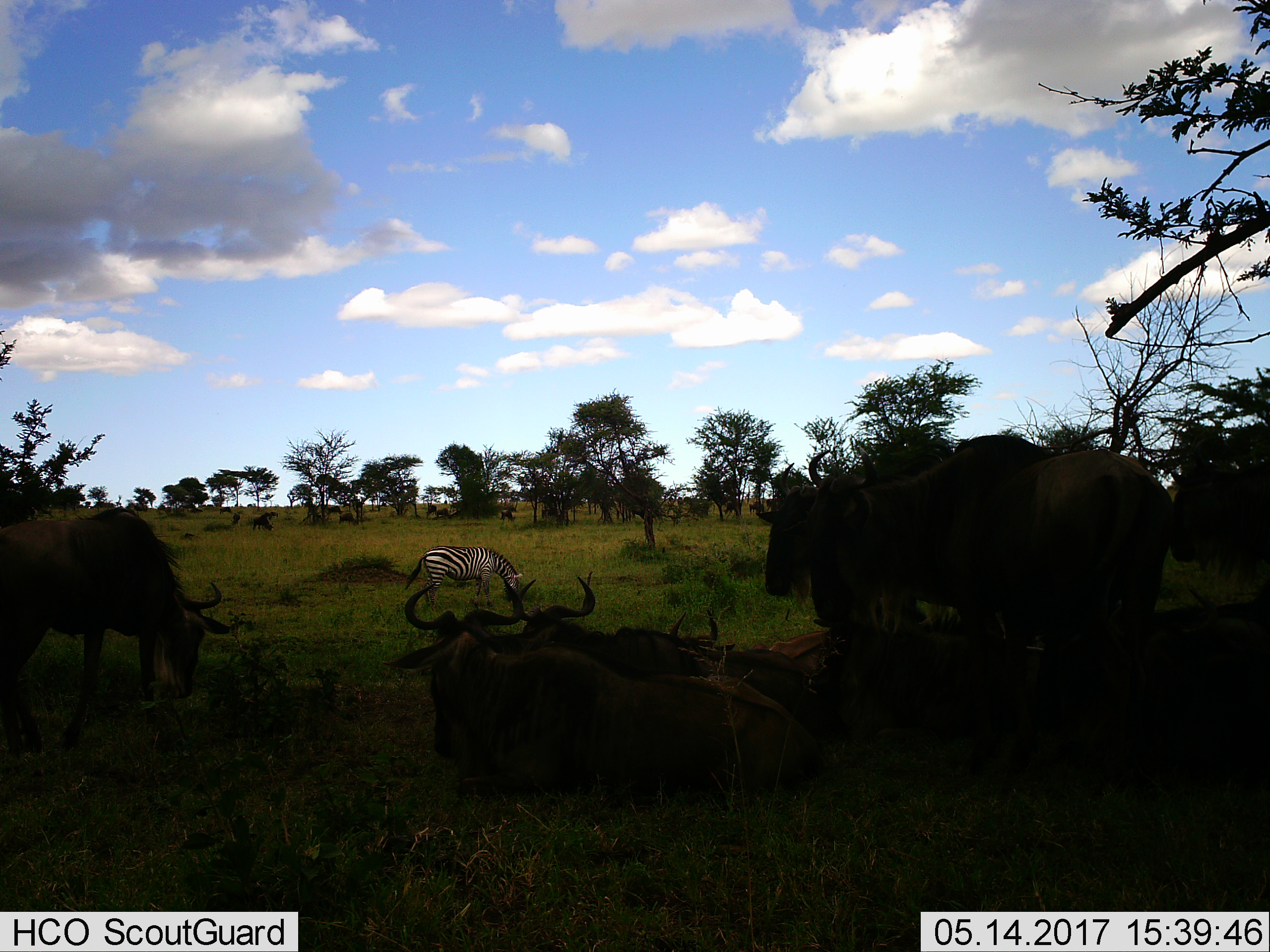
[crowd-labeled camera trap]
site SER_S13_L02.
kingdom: Animalia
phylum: Chordata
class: Mammalia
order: Artiodactyla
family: Bovidae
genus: Connochaetes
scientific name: Connochaetes taurinus taurinus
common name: blue wildebeest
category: wildebeestblue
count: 11-50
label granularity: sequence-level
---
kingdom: Animalia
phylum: Chordata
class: Mammalia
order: Perissodactyla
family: Equidae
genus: Equus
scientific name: Equus quagga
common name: plains zebra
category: zebraplains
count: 1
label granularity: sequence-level